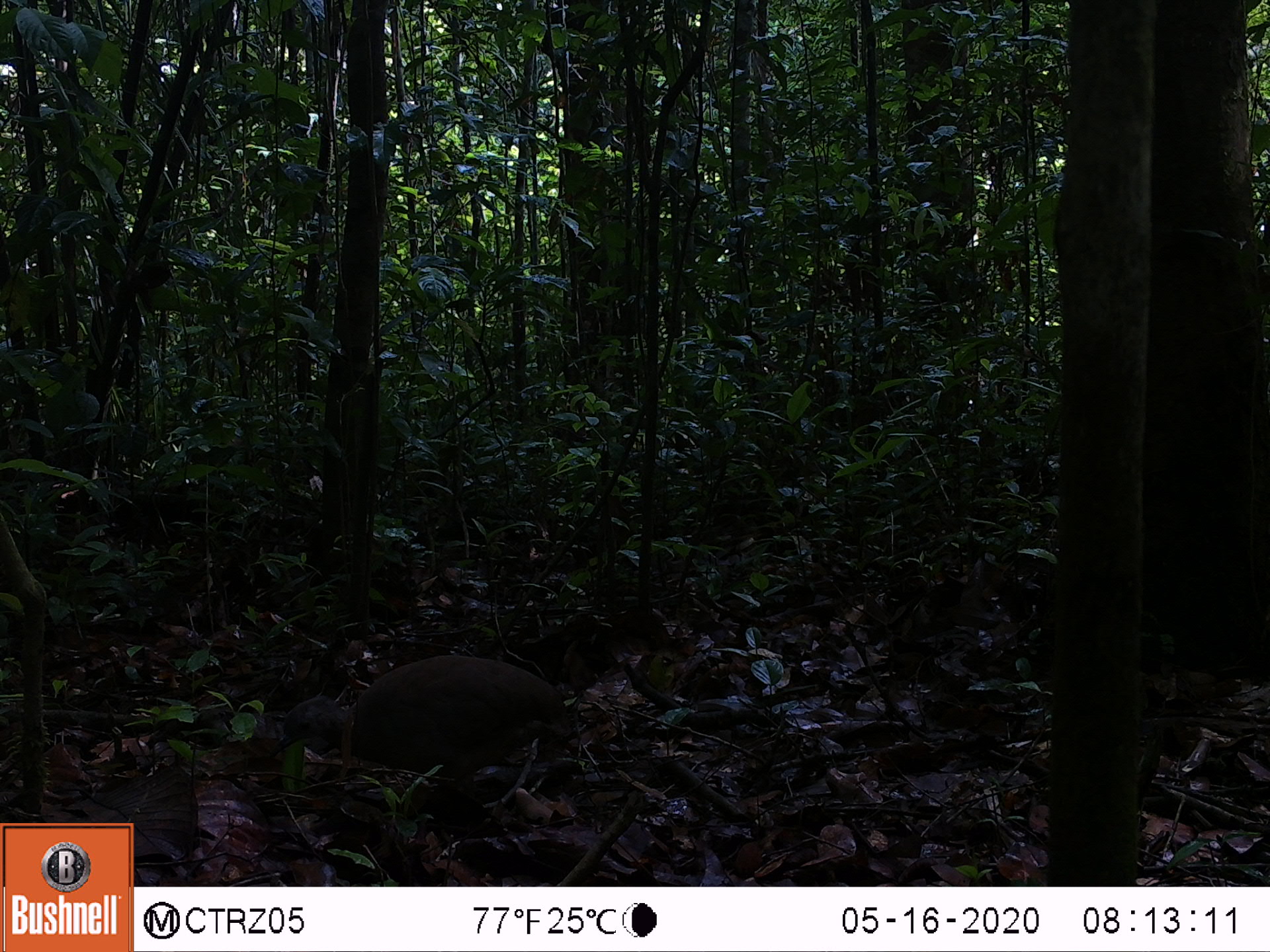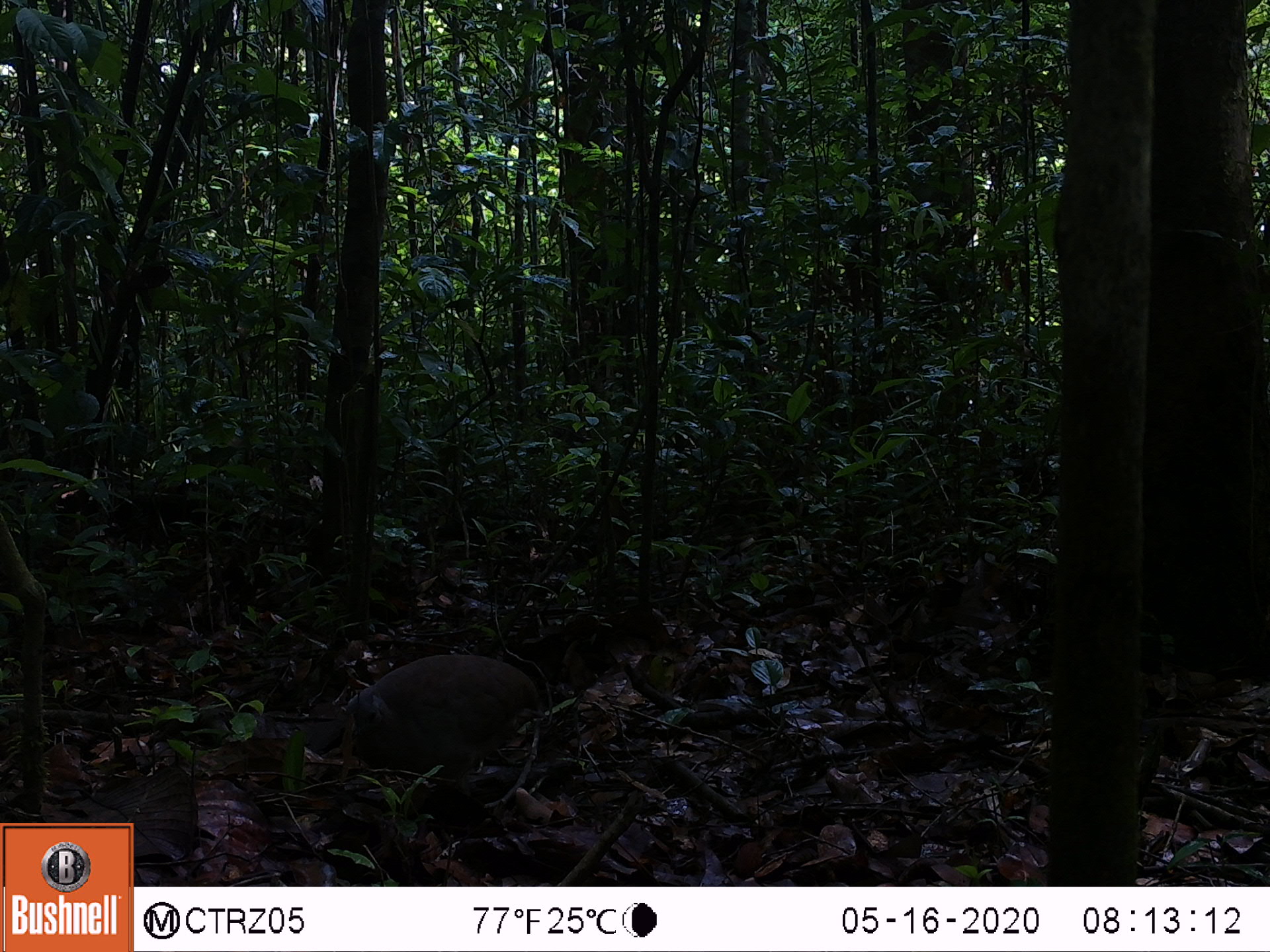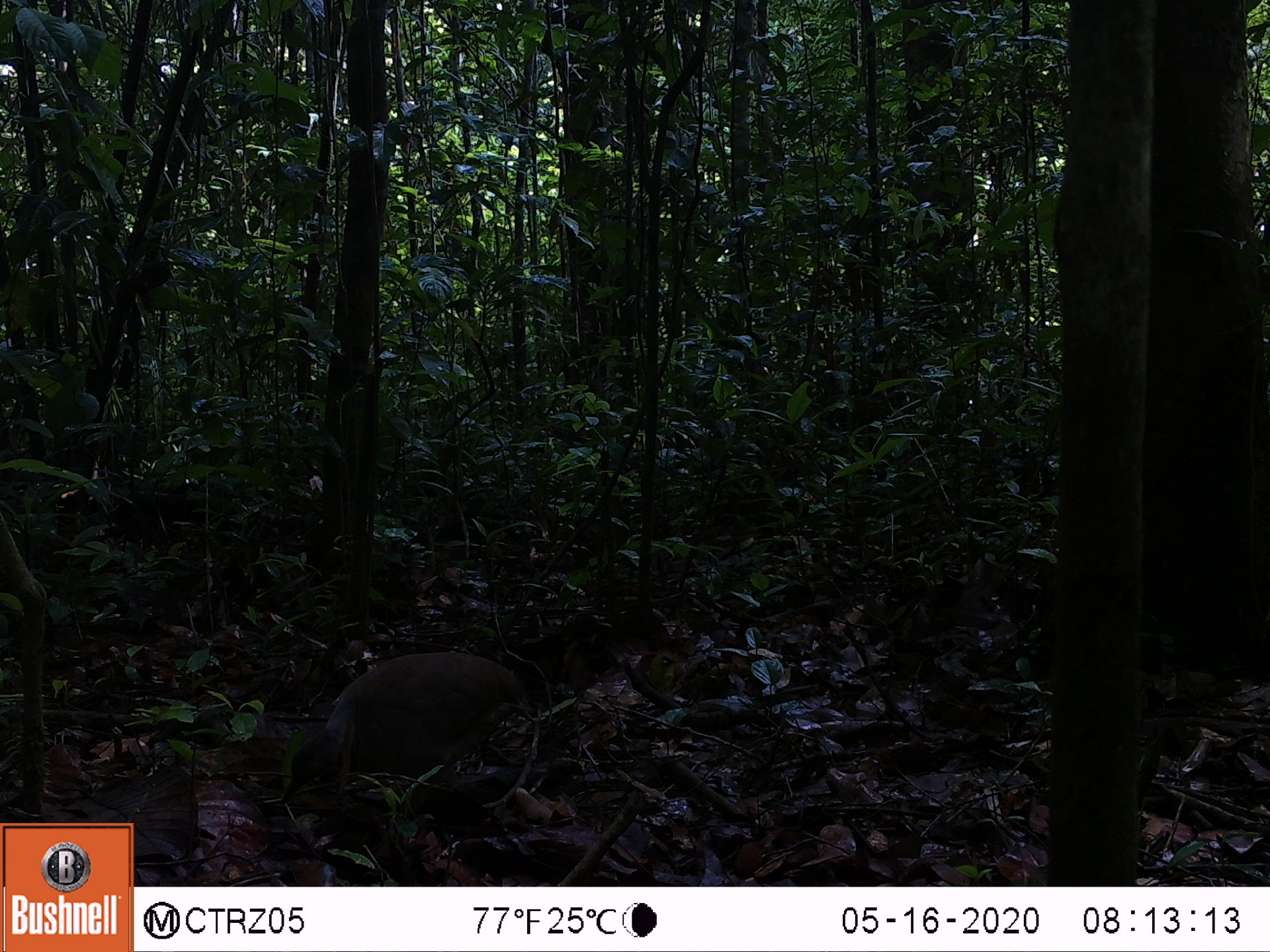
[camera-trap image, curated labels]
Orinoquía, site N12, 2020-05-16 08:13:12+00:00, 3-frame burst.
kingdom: Animalia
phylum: Chordata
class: Aves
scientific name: Aves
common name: bird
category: unknown bird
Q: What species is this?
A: Unknown bird (bird) (Aves).